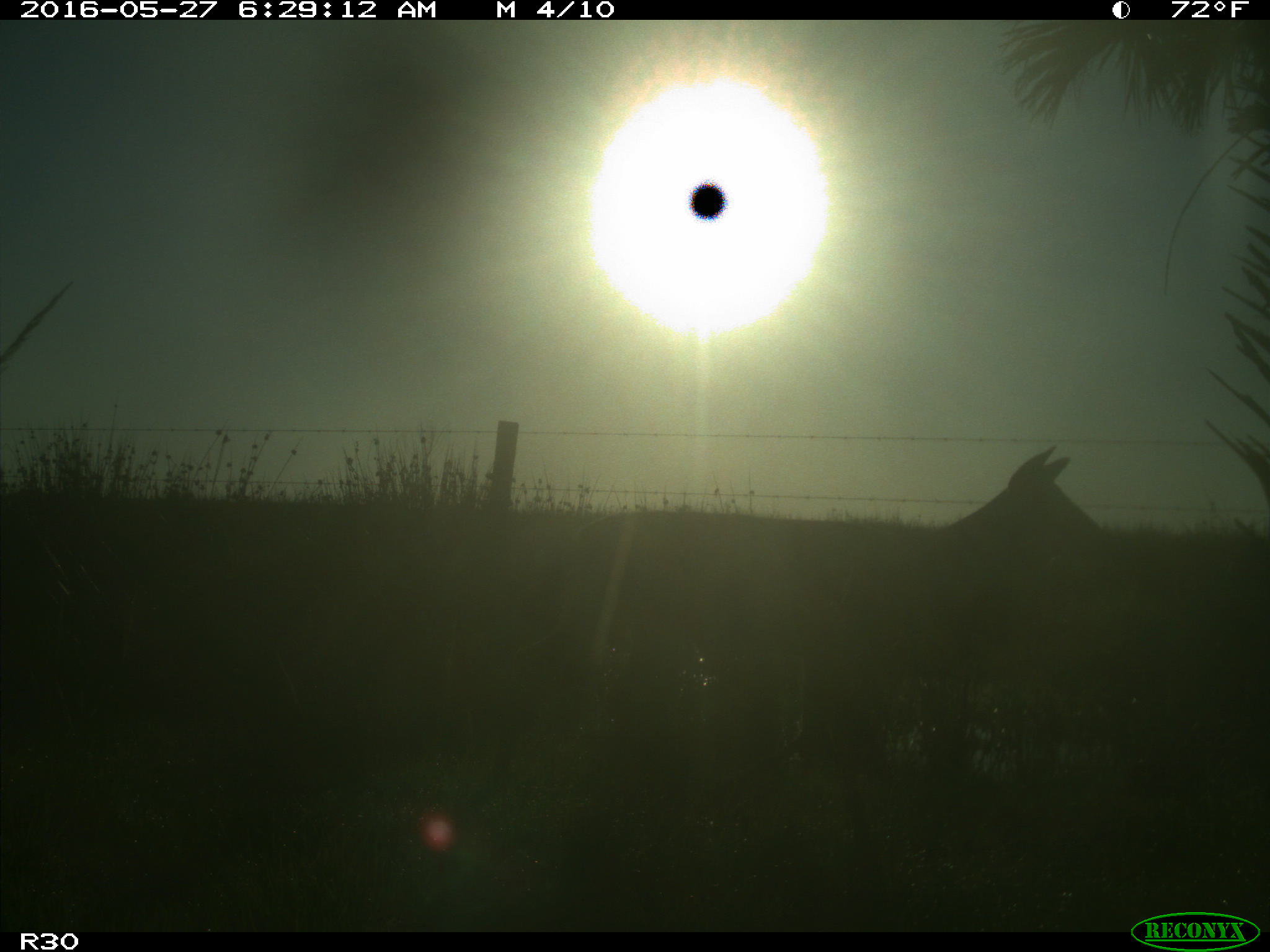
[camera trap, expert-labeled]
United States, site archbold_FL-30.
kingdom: Animalia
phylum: Chordata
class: Mammalia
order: Artiodactyla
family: Cervidae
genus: Odocoileus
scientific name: Odocoileus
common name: deer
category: unidentified deer